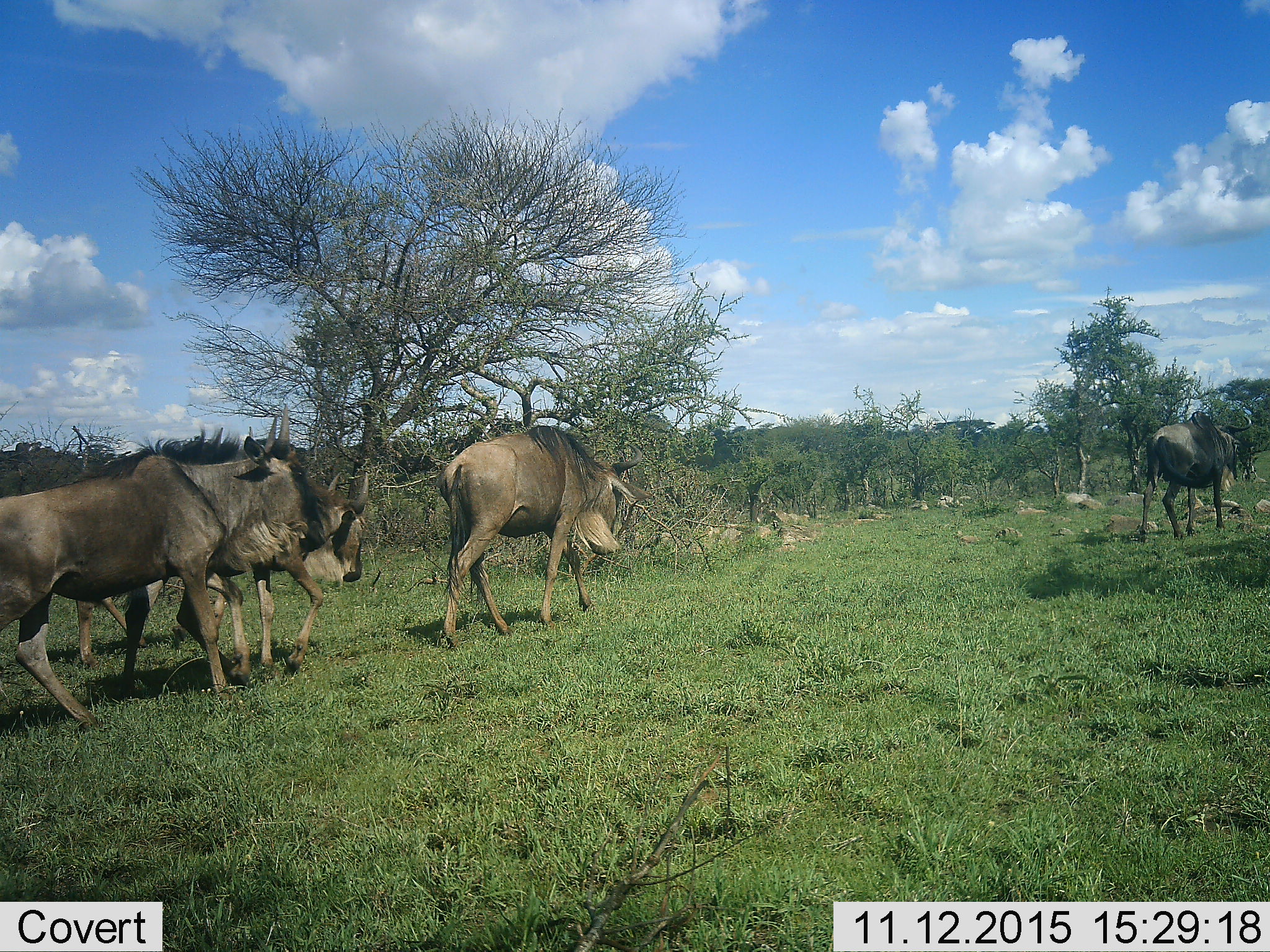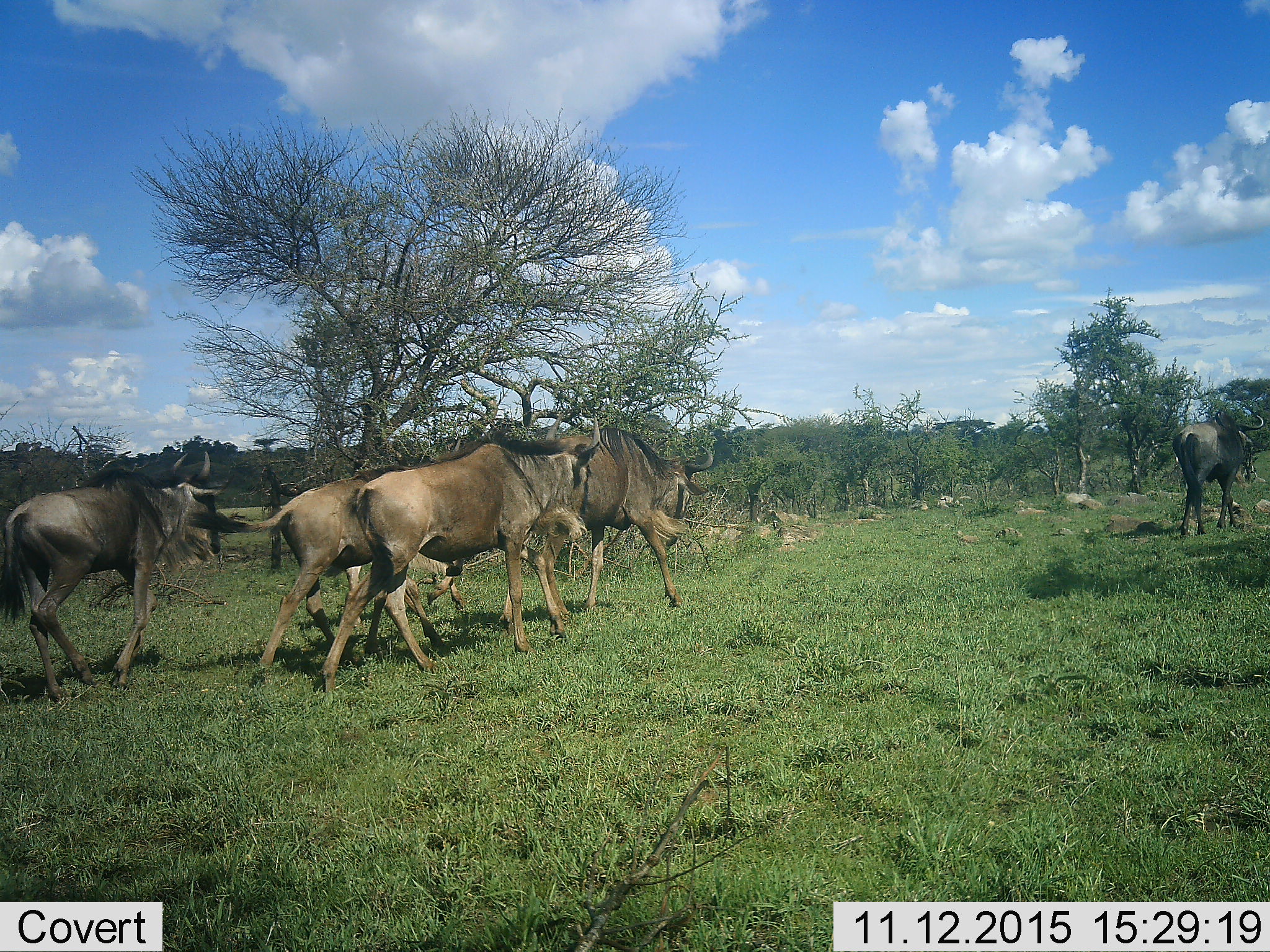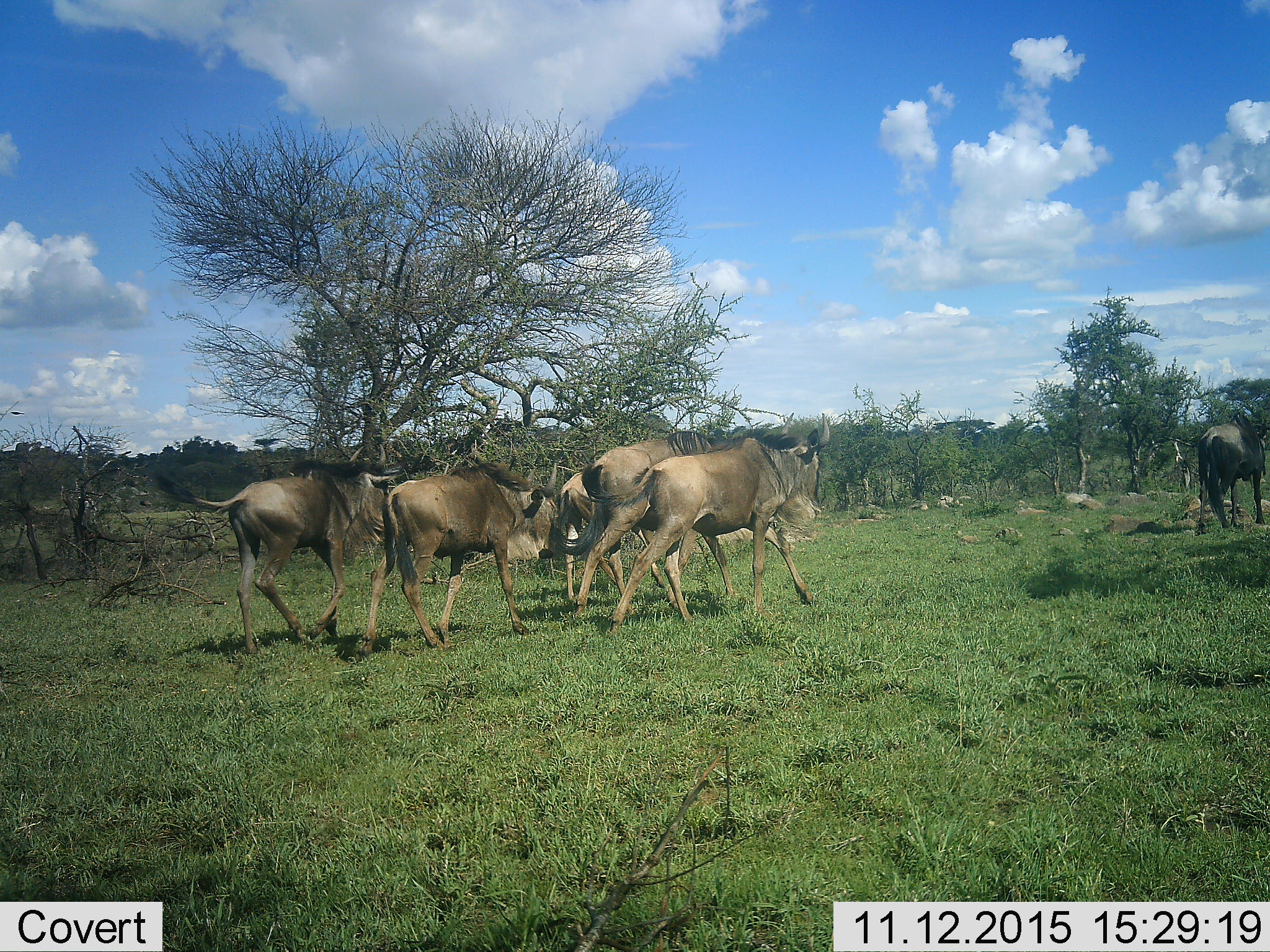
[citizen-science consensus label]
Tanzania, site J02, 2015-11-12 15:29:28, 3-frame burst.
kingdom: Animalia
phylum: Chordata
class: Mammalia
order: Artiodactyla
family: Bovidae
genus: Connochaetes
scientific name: Connochaetes taurinus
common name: blue wildebeest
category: wildebeest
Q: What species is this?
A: Wildebeest (blue wildebeest) (Connochaetes taurinus).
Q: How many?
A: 6.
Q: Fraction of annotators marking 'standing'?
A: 11%.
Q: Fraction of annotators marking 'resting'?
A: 0%.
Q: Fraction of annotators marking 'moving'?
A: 100%.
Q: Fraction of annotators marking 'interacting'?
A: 0%.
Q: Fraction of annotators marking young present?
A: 22%.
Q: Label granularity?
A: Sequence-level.